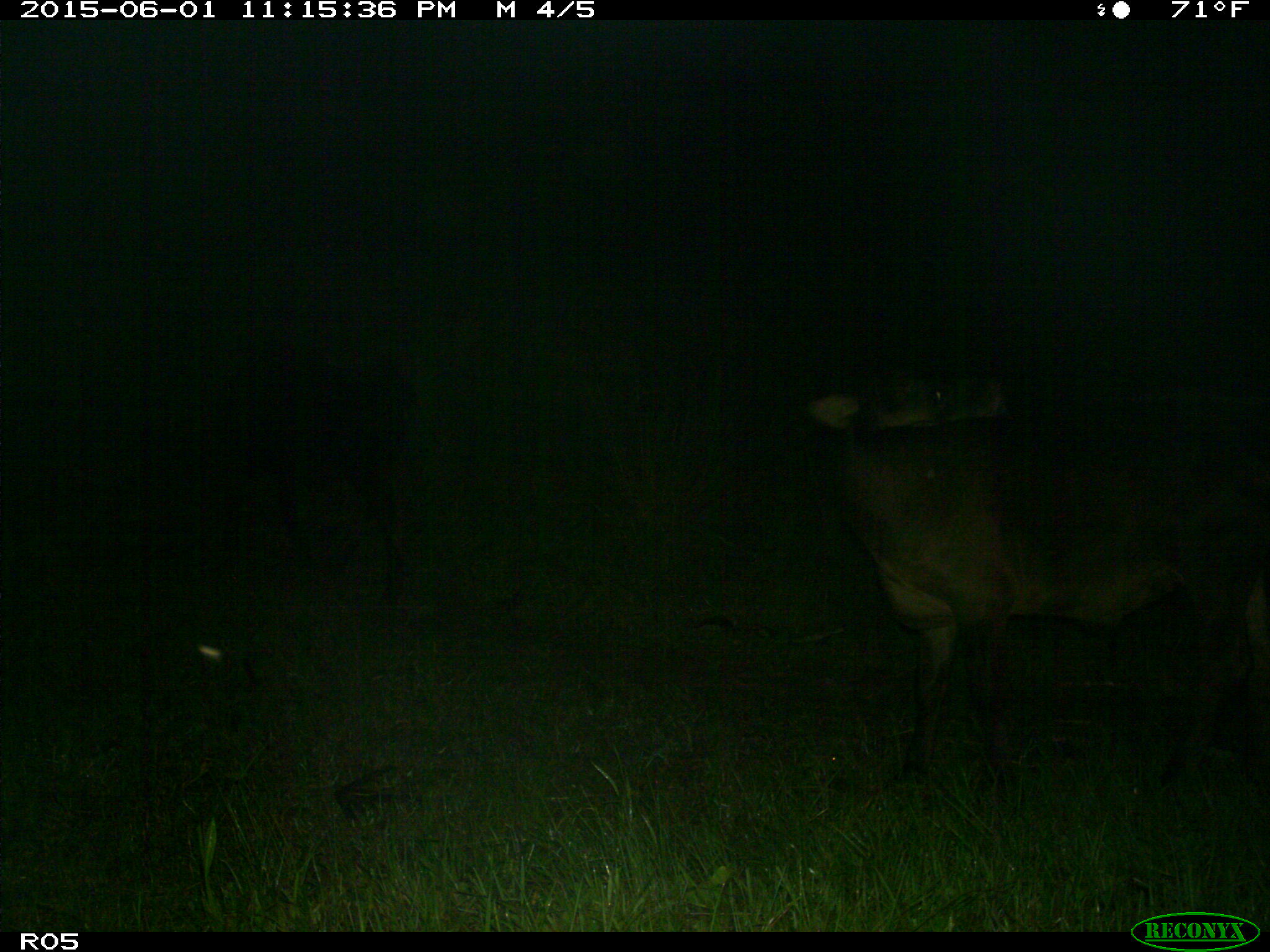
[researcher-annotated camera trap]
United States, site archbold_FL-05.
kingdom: Animalia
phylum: Chordata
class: Mammalia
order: Artiodactyla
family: Bovidae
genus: Bos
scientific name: Bos taurus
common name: domestic cow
Bos taurus (domestic cow).